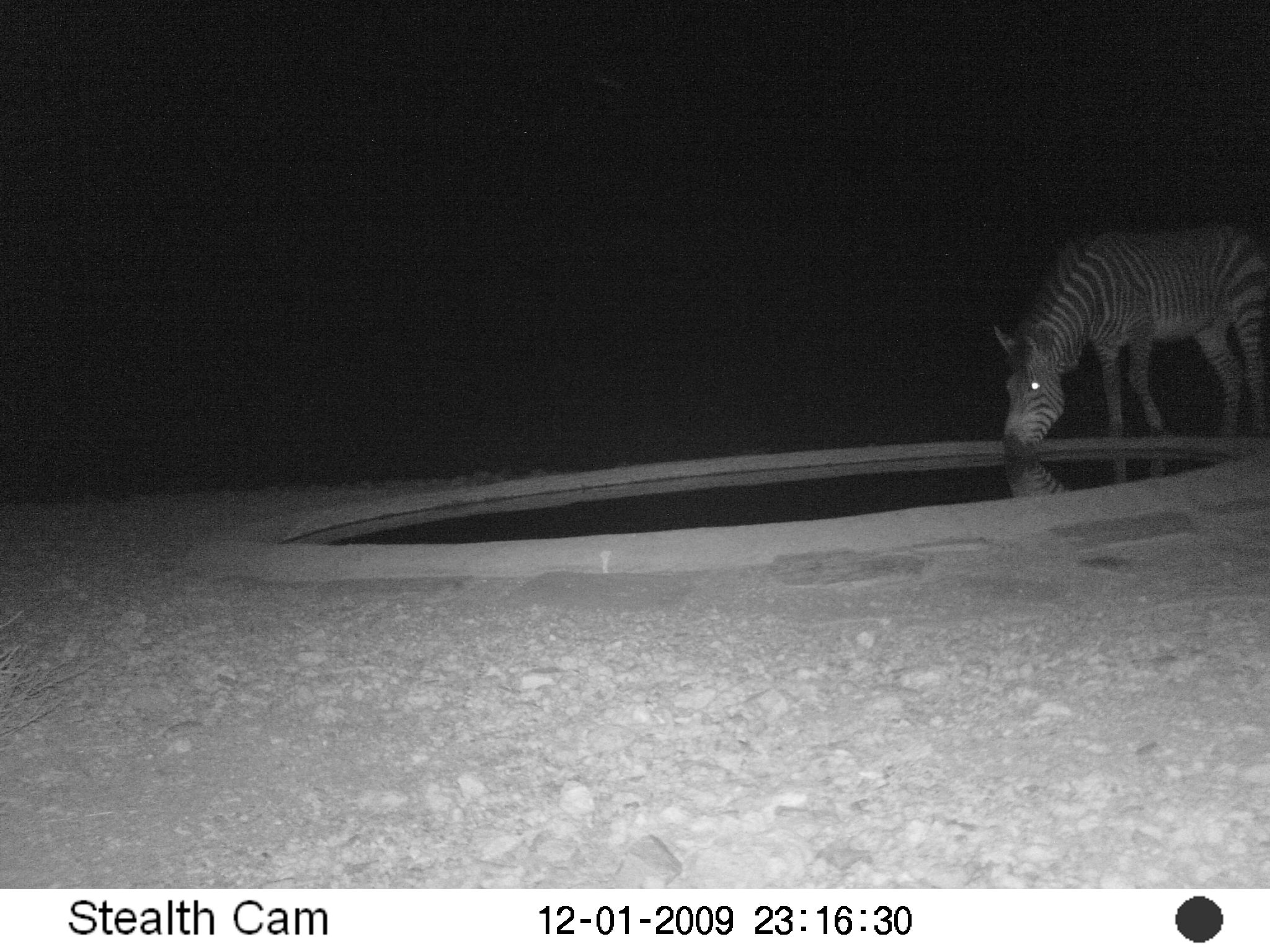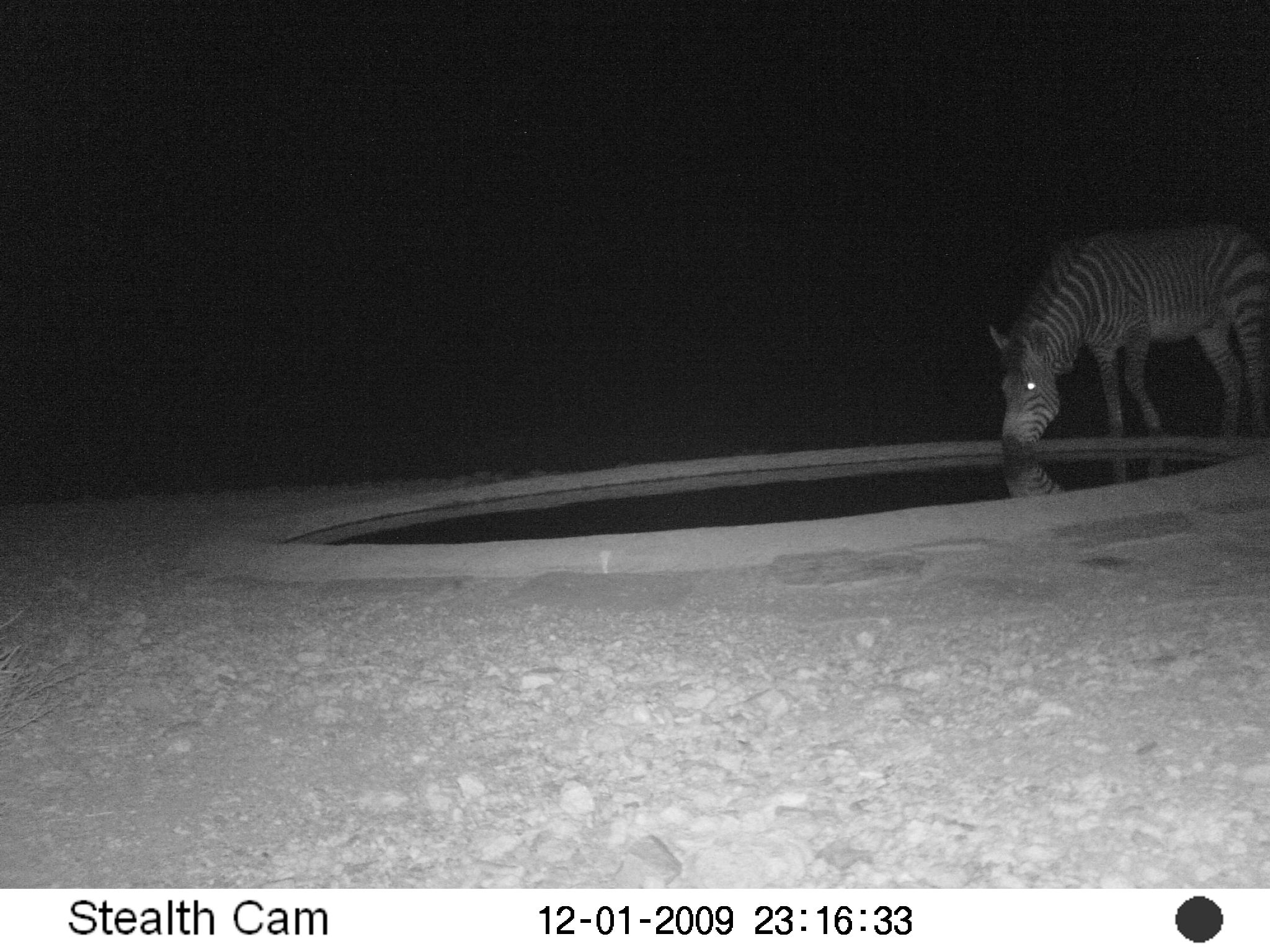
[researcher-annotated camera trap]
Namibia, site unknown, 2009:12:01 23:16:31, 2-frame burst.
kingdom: Animalia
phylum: Chordata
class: Mammalia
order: Perissodactyla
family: Equidae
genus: Equus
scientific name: Equus zebra hartmannae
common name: hartmann's mountain zebra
Equus zebra hartmannae (hartmann's mountain zebra).